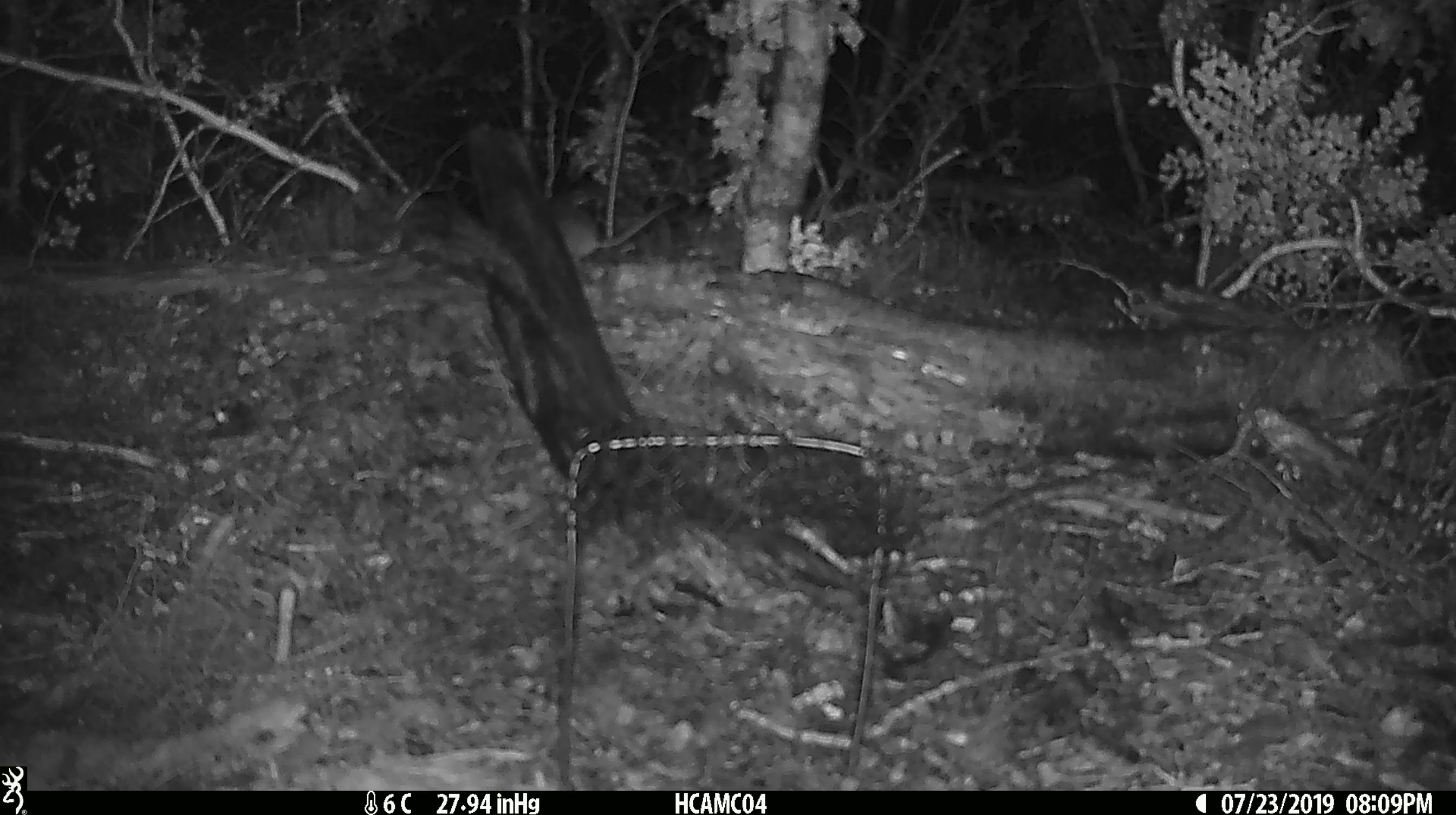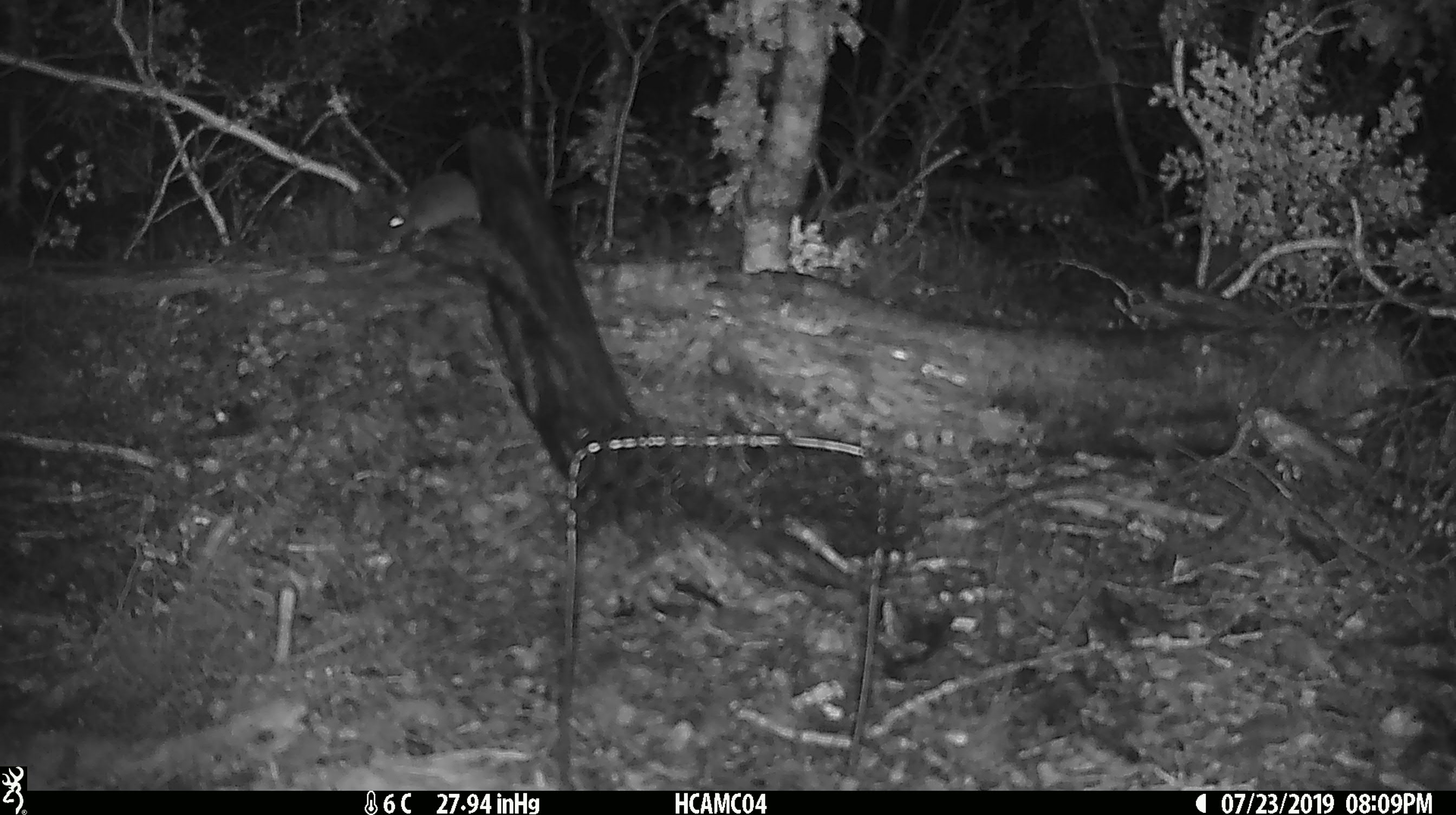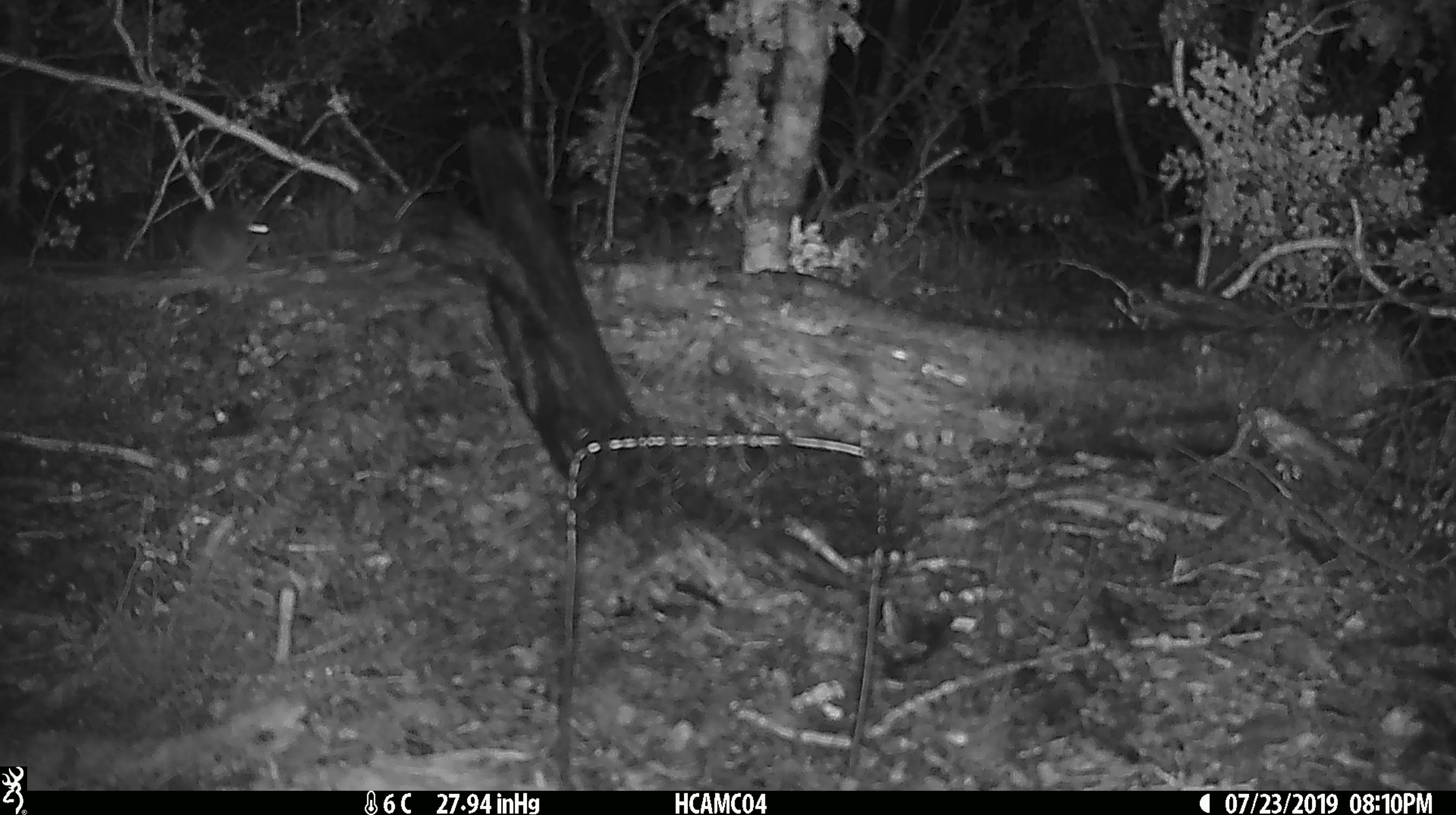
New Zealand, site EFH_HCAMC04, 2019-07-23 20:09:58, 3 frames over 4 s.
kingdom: Animalia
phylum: Chordata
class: Mammalia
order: Rodentia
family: Muridae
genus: Mus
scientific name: Mus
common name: mouse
Mouse (Mus).